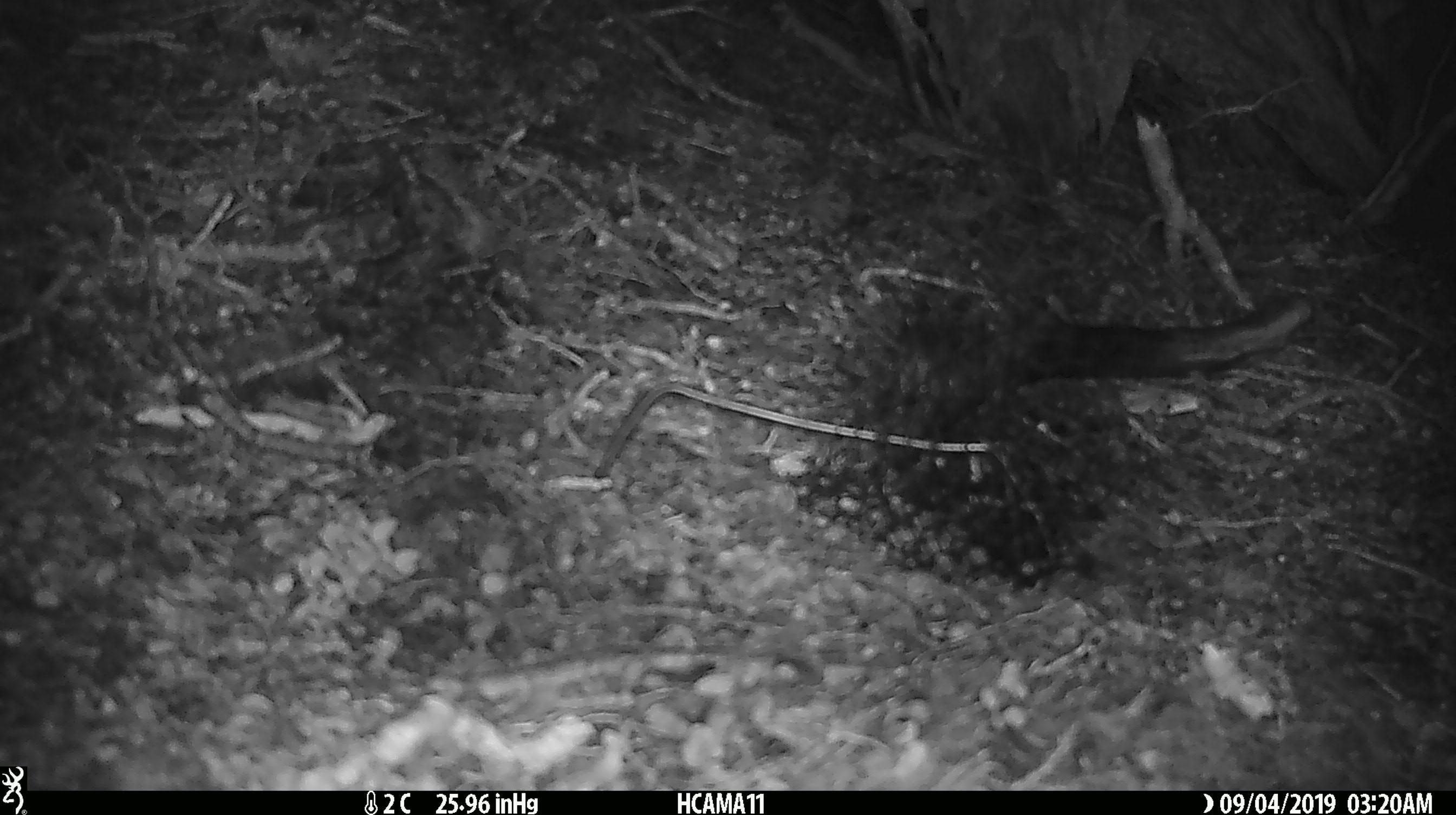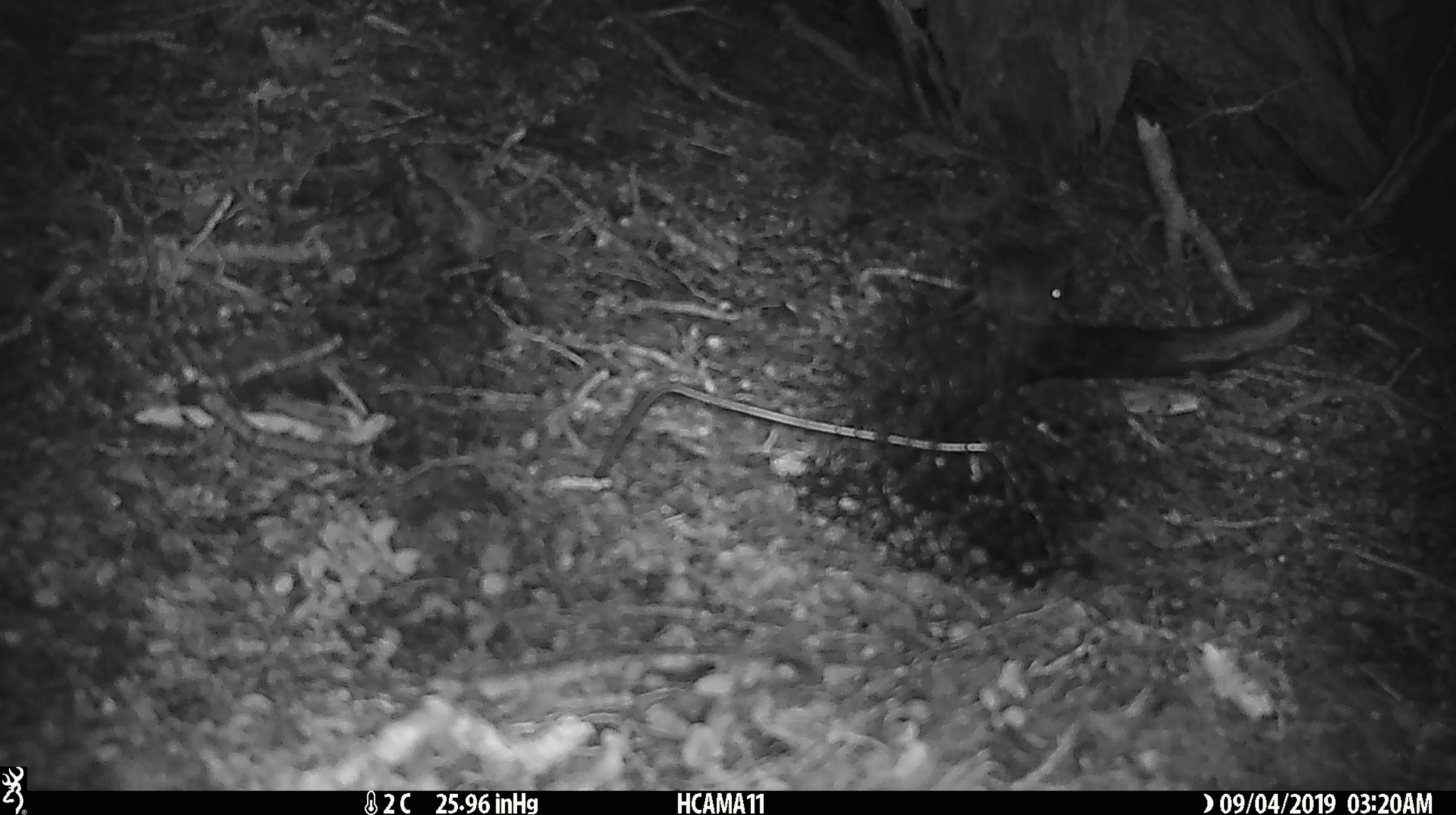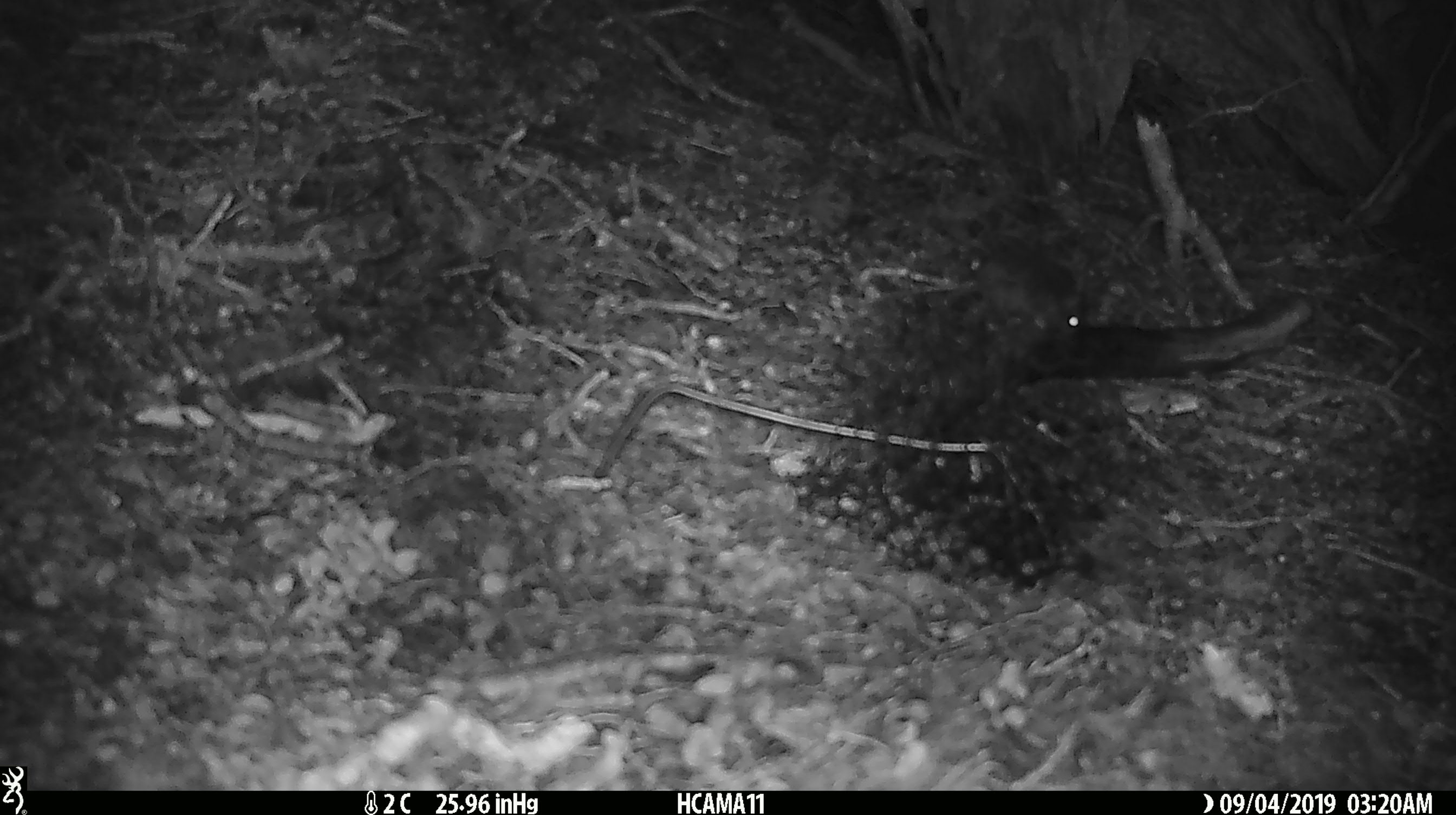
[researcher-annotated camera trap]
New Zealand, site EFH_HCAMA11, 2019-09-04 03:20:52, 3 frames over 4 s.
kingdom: Animalia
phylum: Chordata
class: Mammalia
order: Rodentia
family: Muridae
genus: Mus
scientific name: Mus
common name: mouse